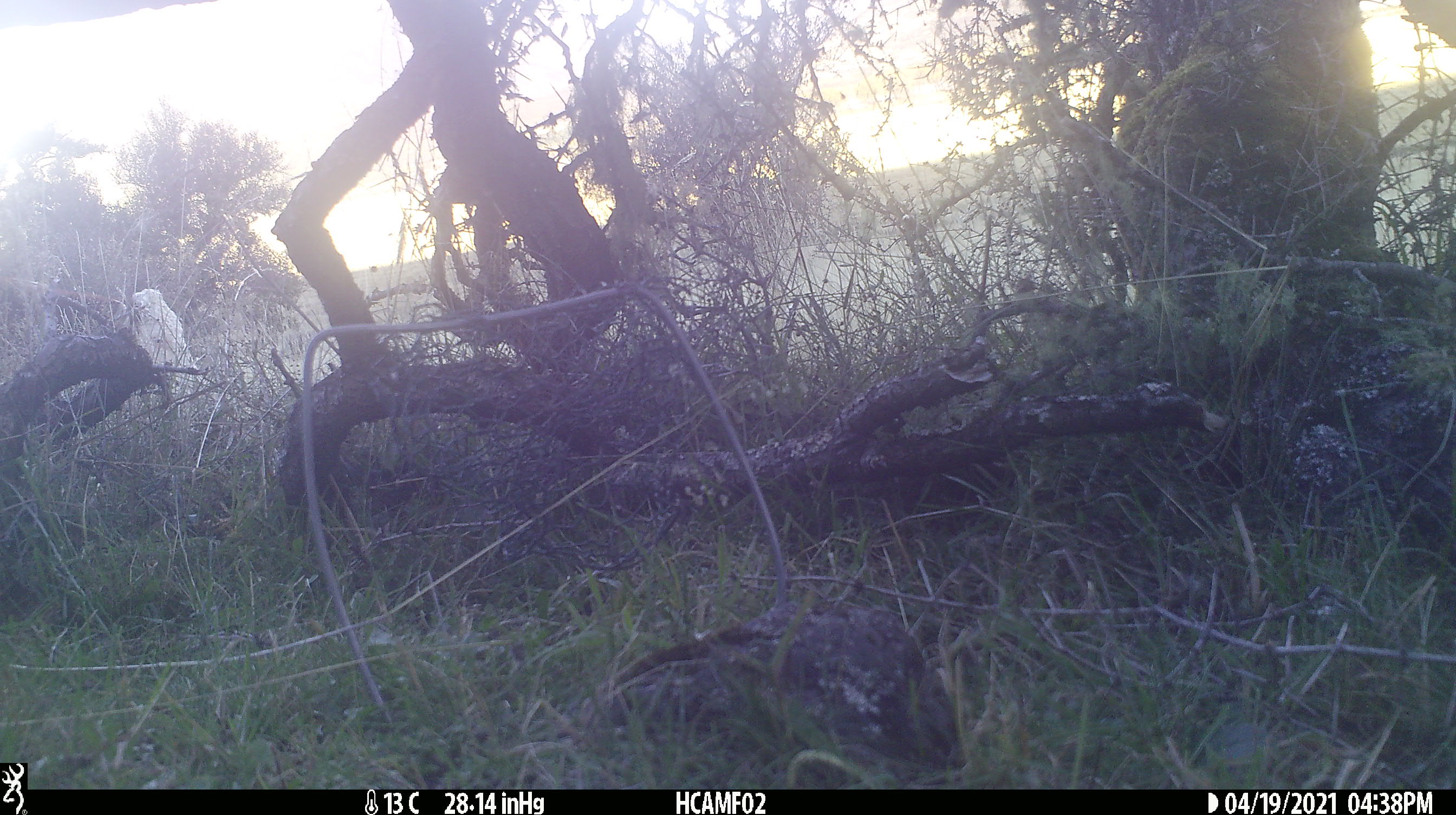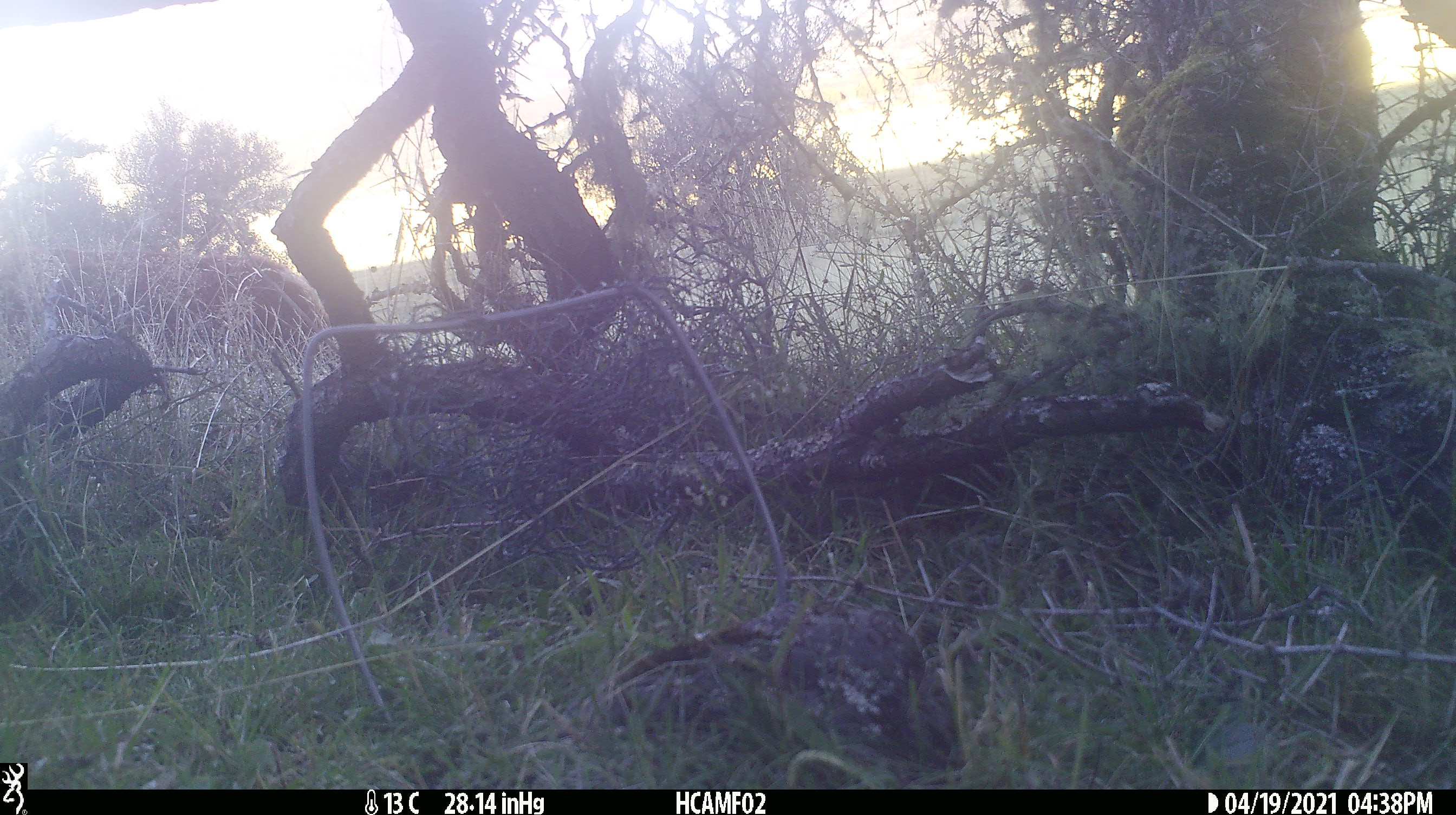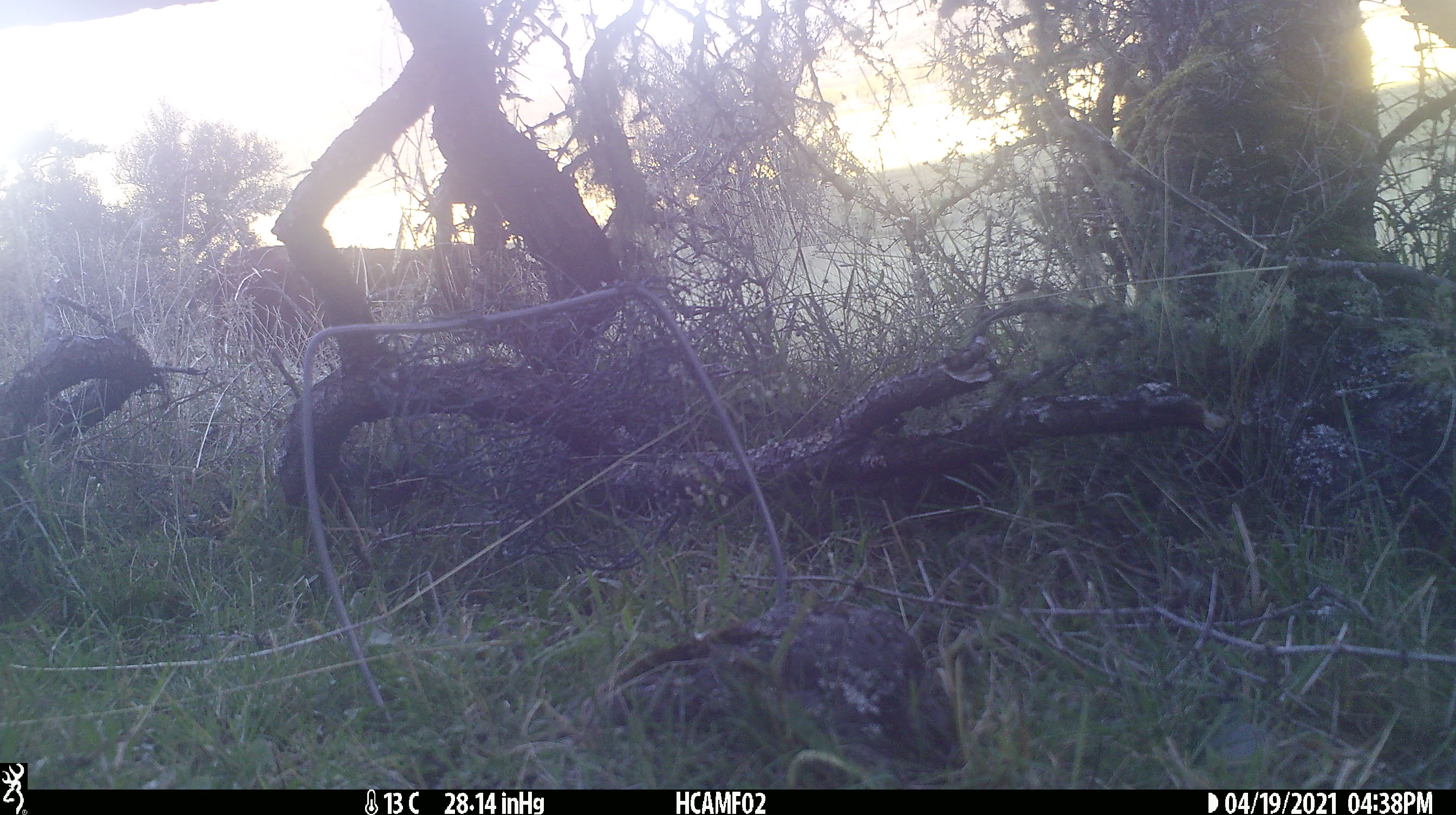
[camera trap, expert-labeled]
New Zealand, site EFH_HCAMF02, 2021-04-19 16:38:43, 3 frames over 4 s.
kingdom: Animalia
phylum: Chordata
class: Mammalia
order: Artiodactyla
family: Bovidae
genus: Bos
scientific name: Bos taurus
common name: domestic cow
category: cow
Cow (domestic cow) (Bos taurus).